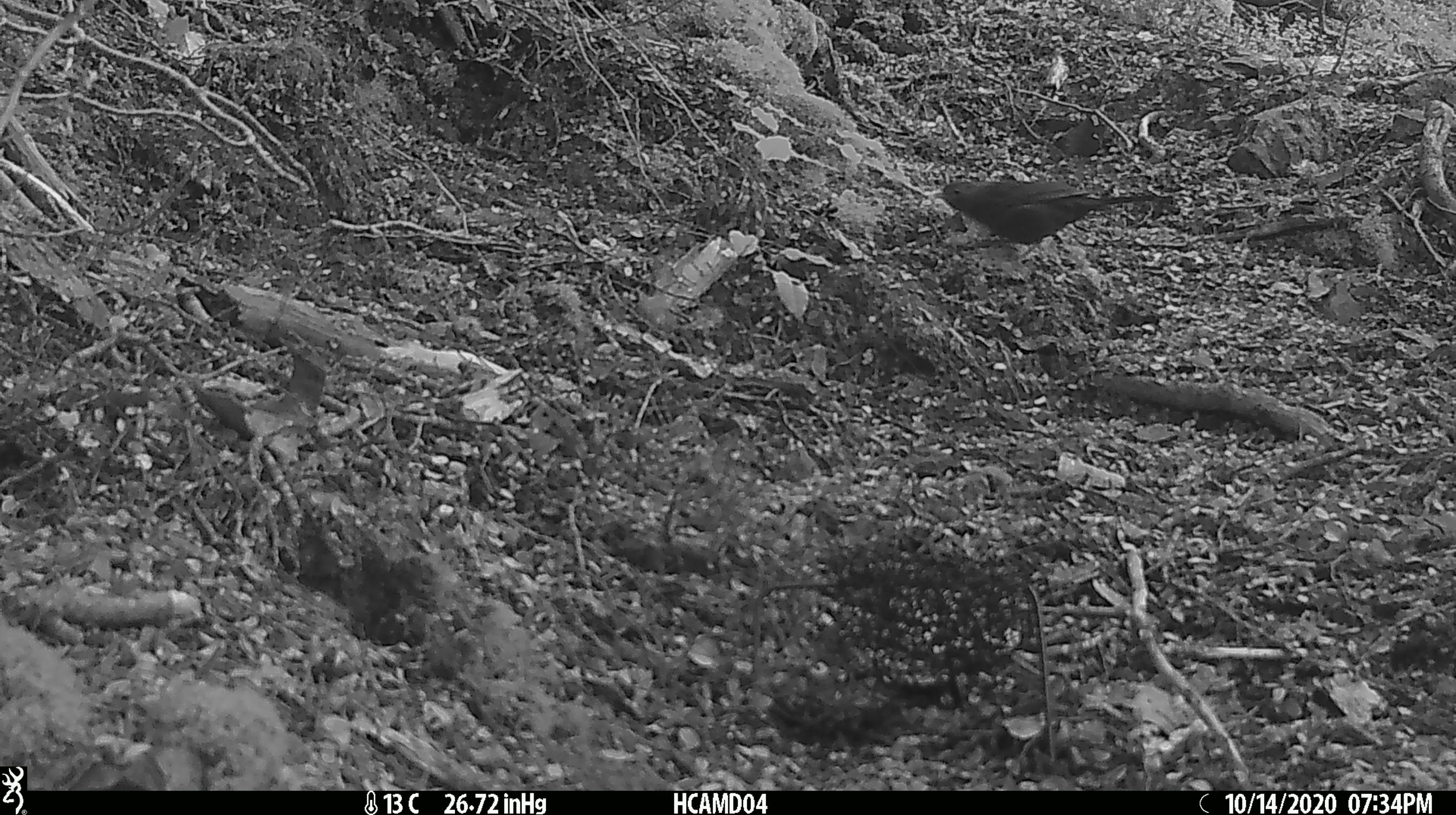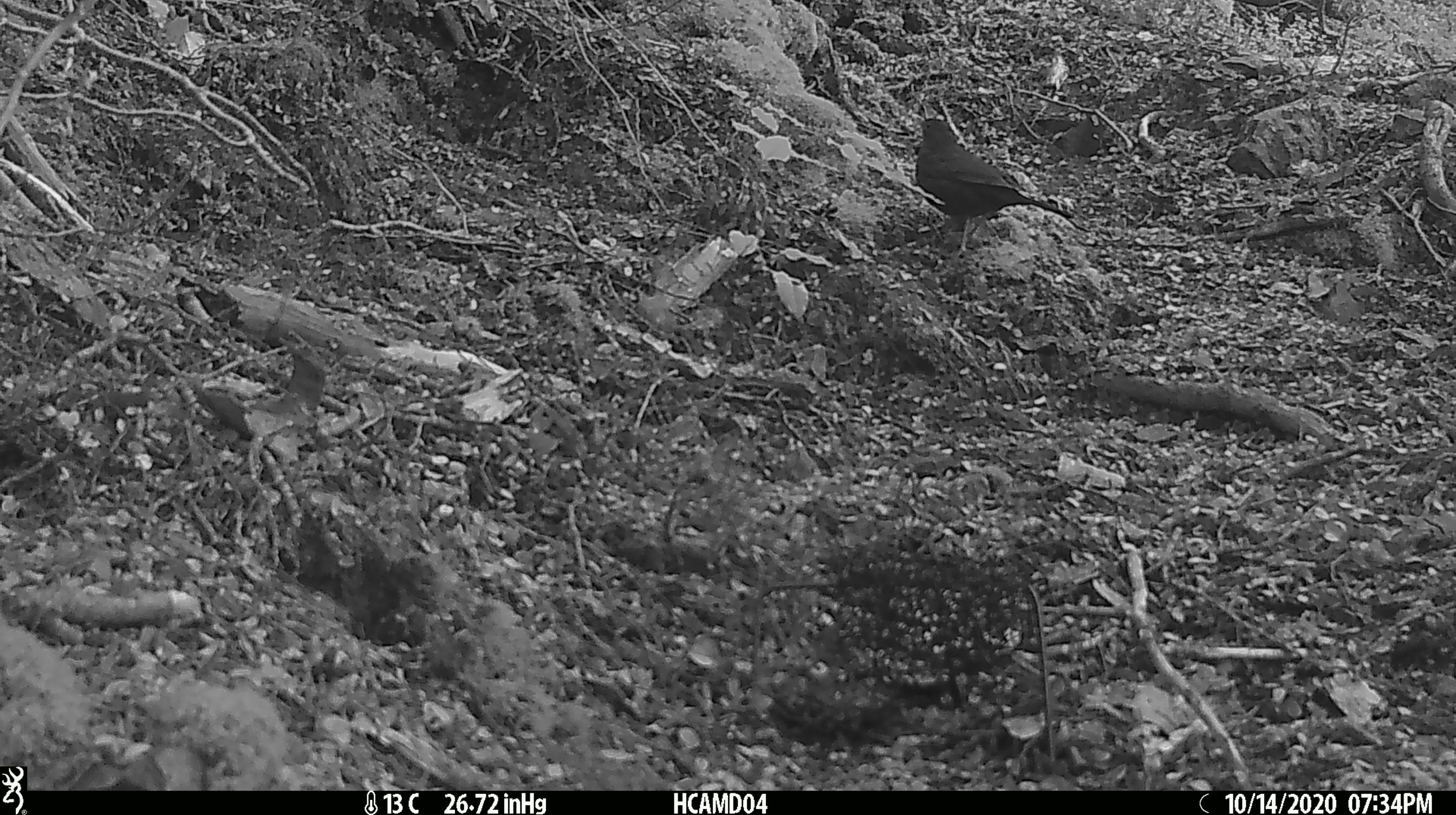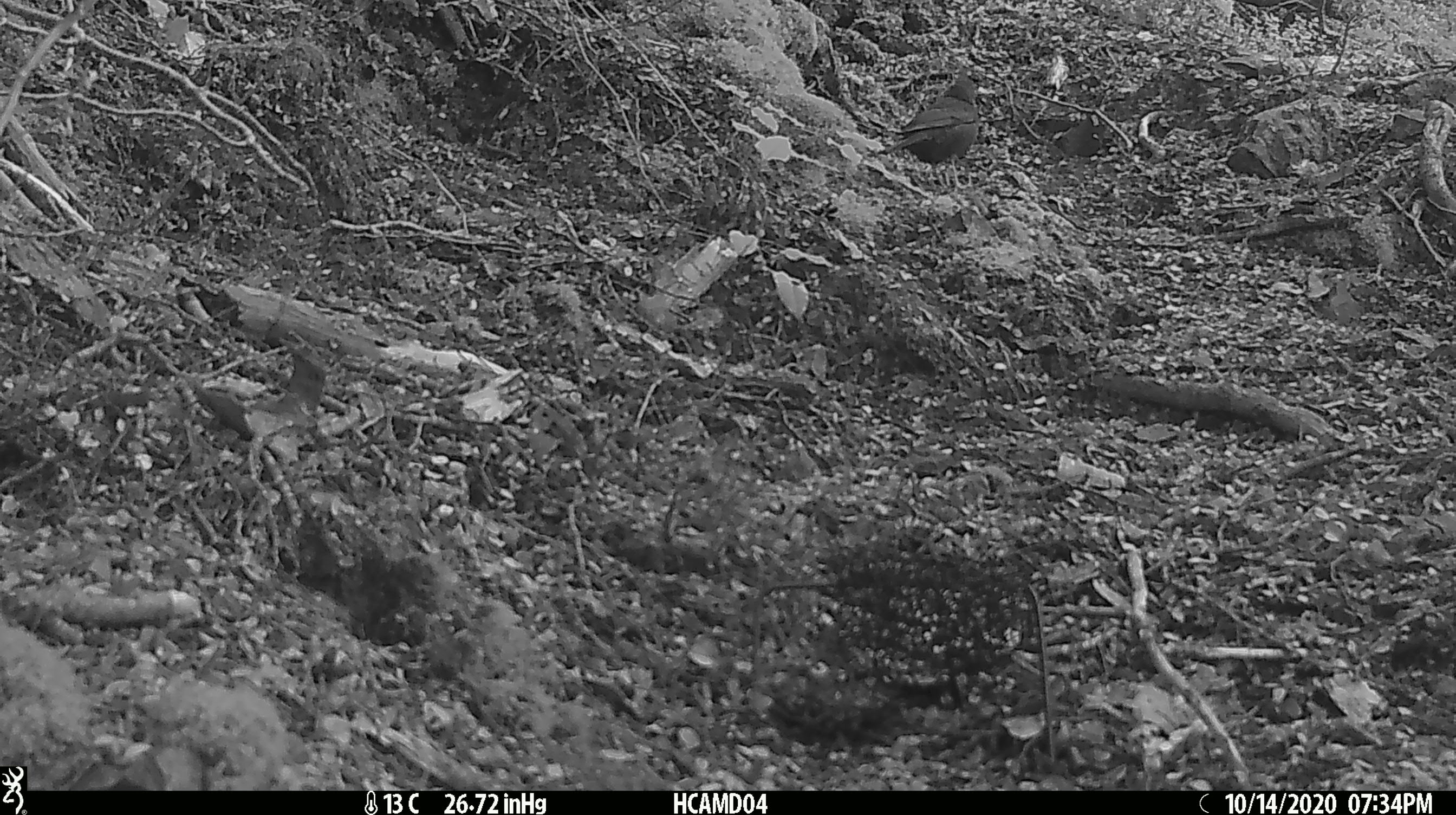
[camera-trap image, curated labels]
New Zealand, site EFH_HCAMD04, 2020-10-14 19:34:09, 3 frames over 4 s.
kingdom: Animalia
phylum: Chordata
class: Aves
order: Passeriformes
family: Turdidae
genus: Turdus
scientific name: Turdus merula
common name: eurasian blackbird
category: blackbird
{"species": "blackbird (eurasian blackbird) (Turdus merula)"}